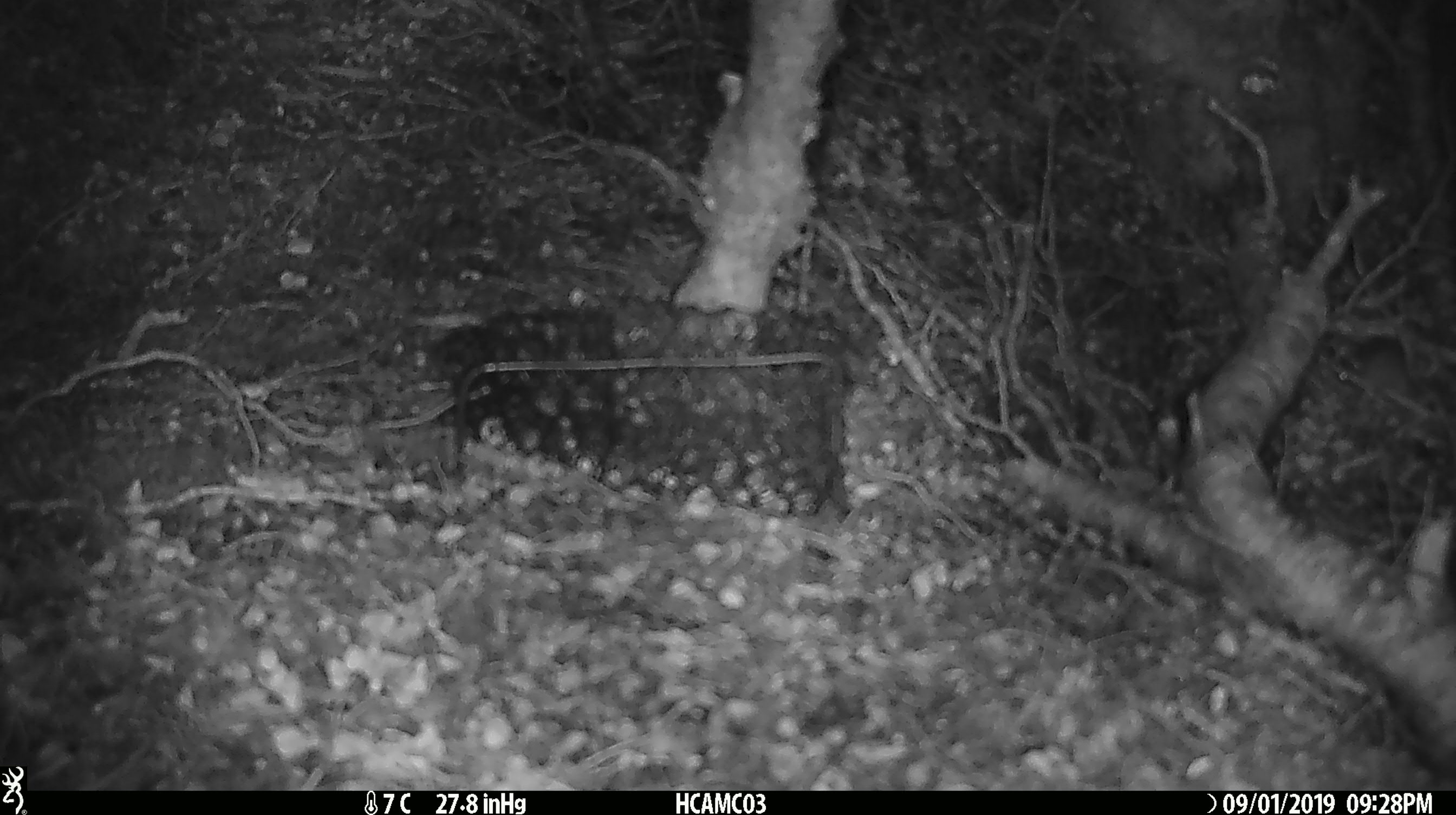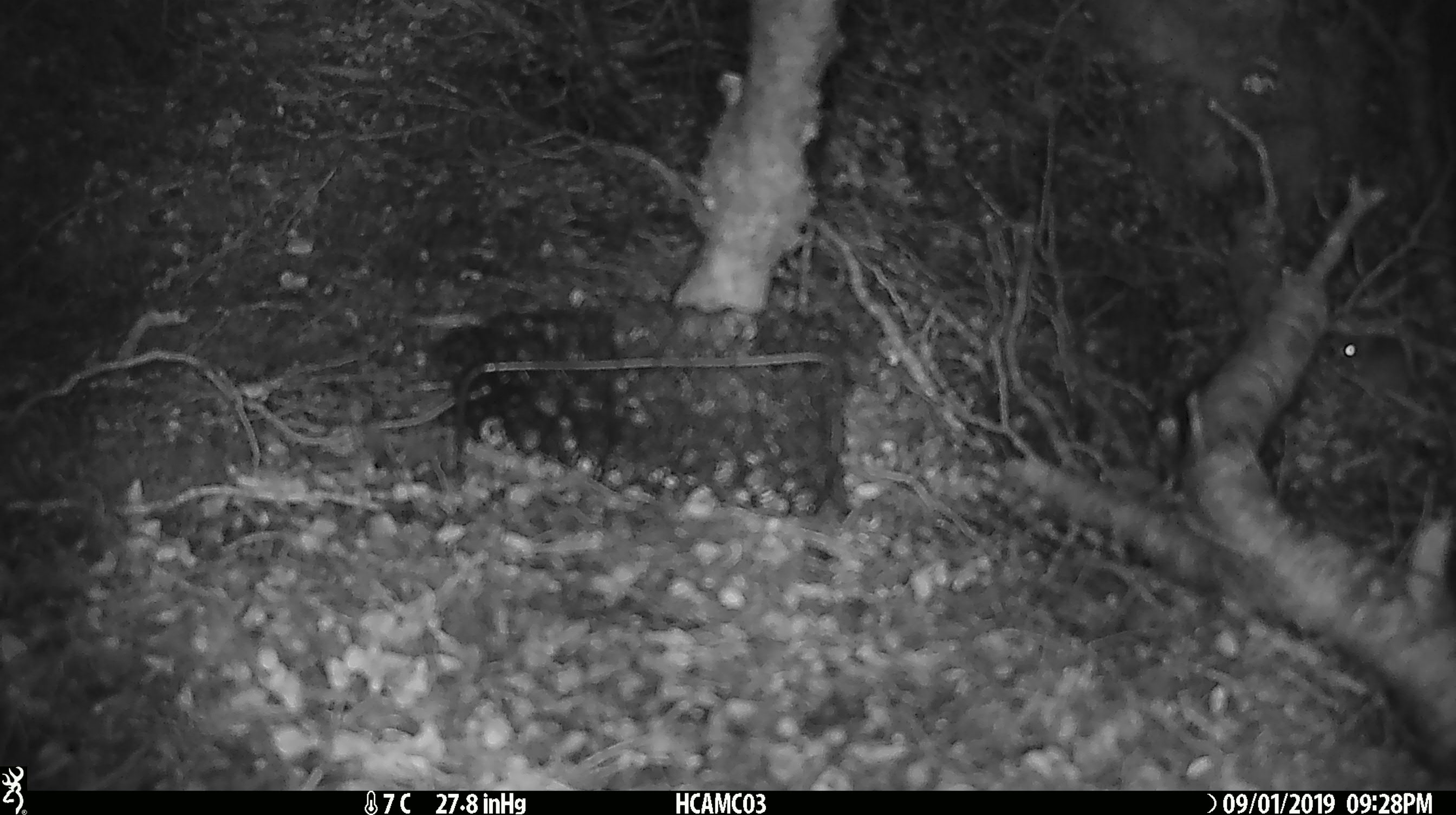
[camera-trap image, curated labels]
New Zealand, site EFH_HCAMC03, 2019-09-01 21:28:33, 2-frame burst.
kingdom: Animalia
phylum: Chordata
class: Mammalia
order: Rodentia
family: Muridae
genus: Mus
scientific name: Mus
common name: mouse